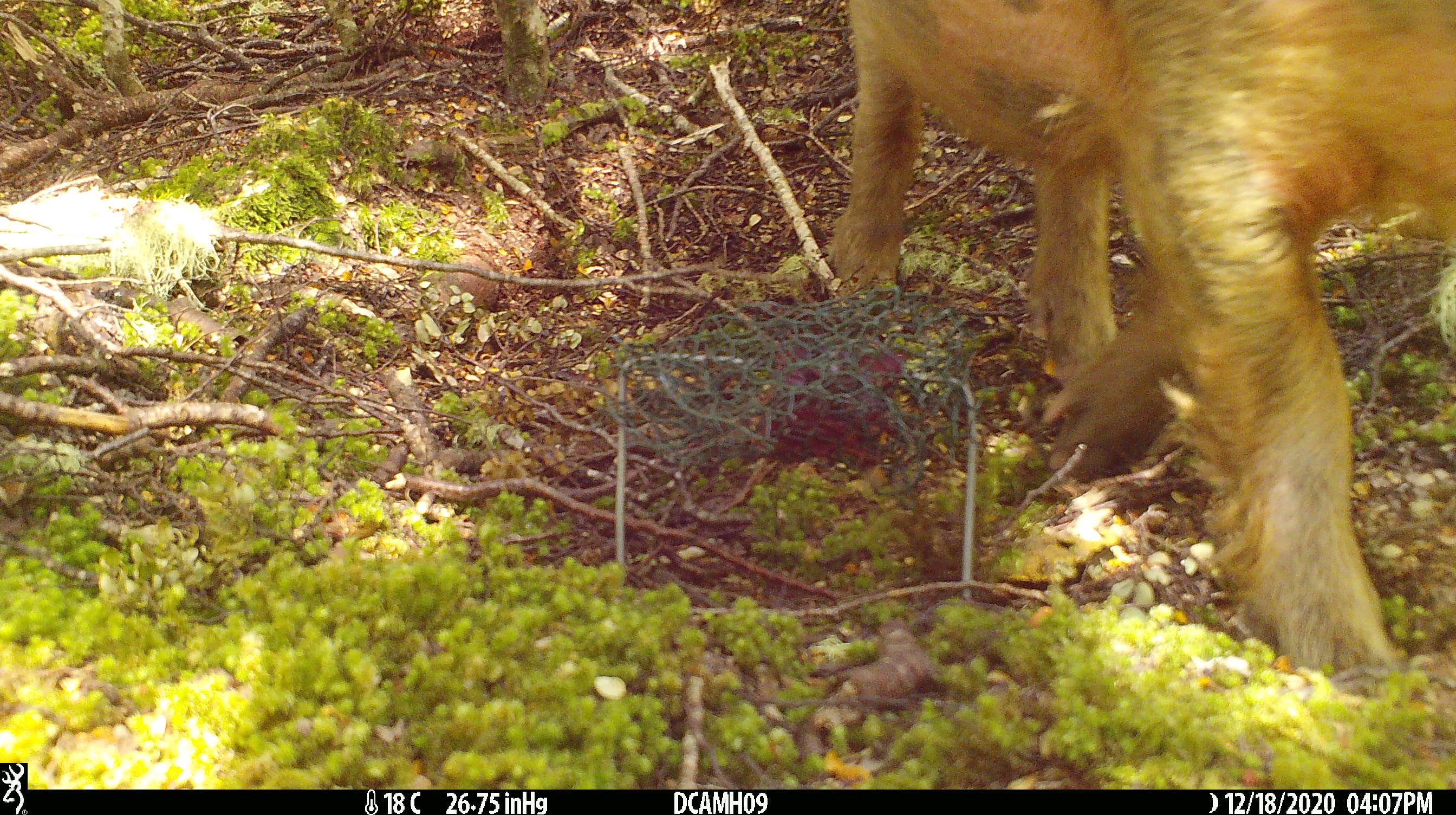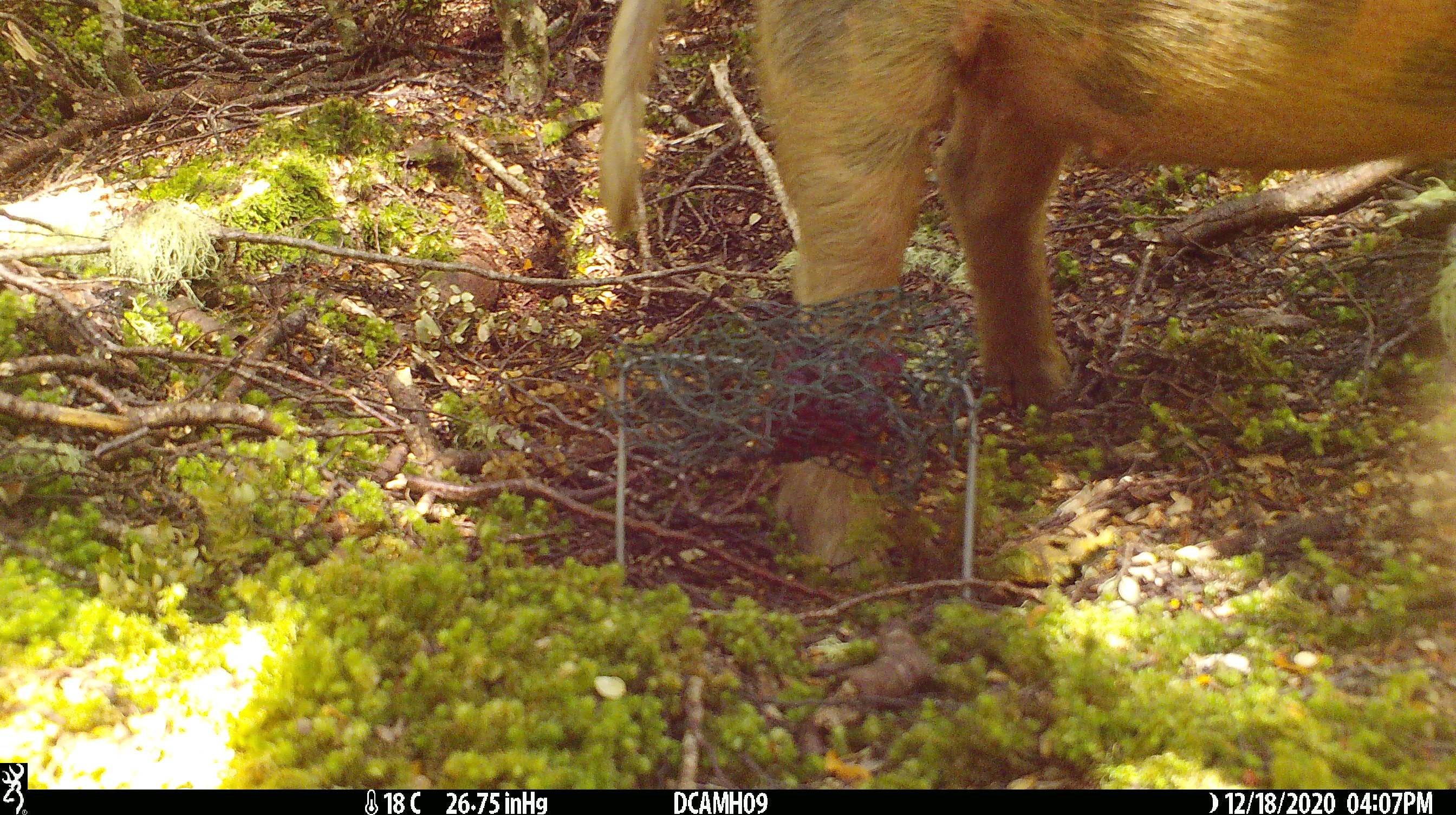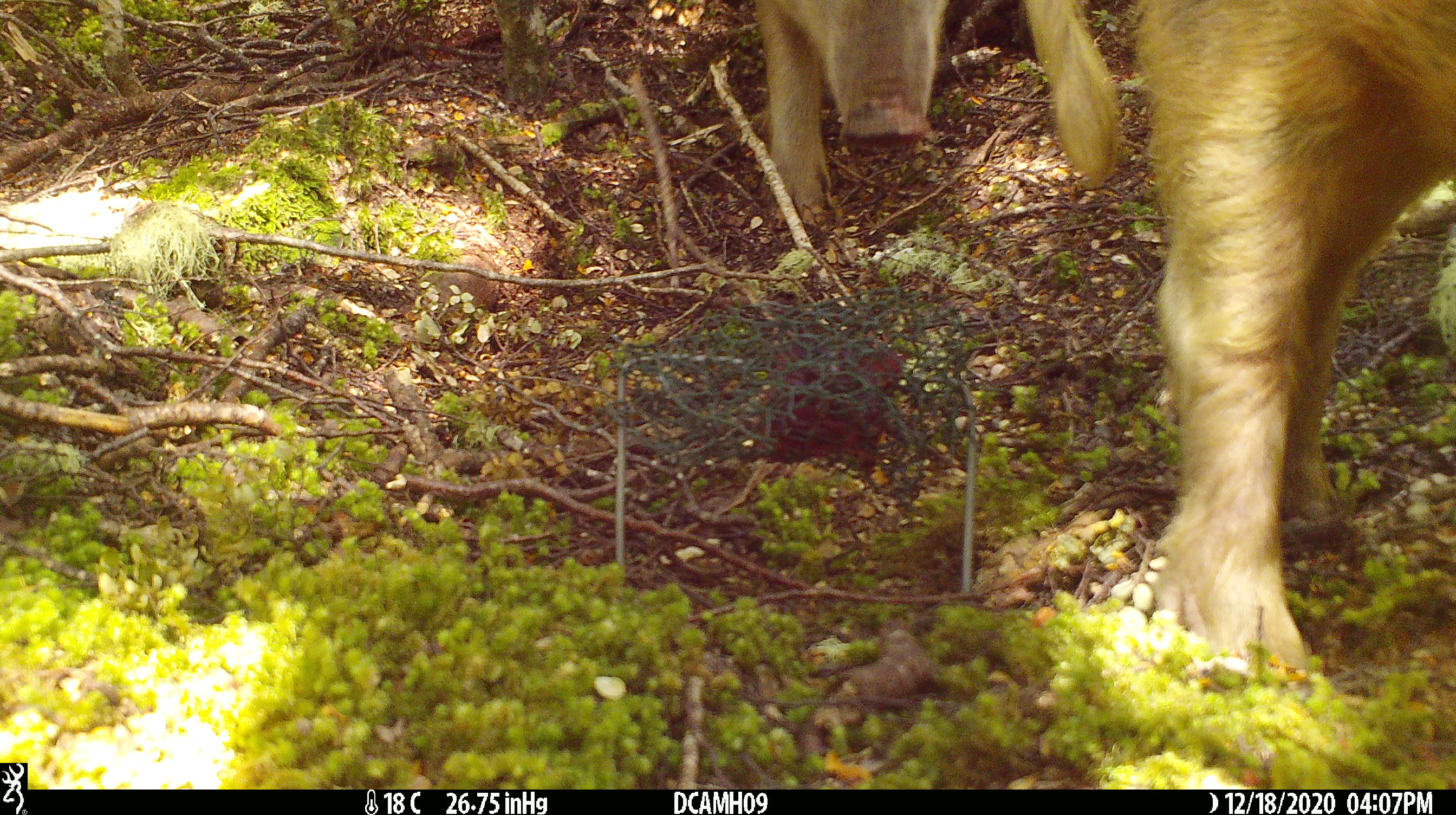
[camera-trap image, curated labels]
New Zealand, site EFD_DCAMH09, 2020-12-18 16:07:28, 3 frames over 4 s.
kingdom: Animalia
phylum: Chordata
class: Mammalia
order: Artiodactyla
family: Suidae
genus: Sus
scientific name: Sus scrofa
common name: pig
Pig (Sus scrofa).